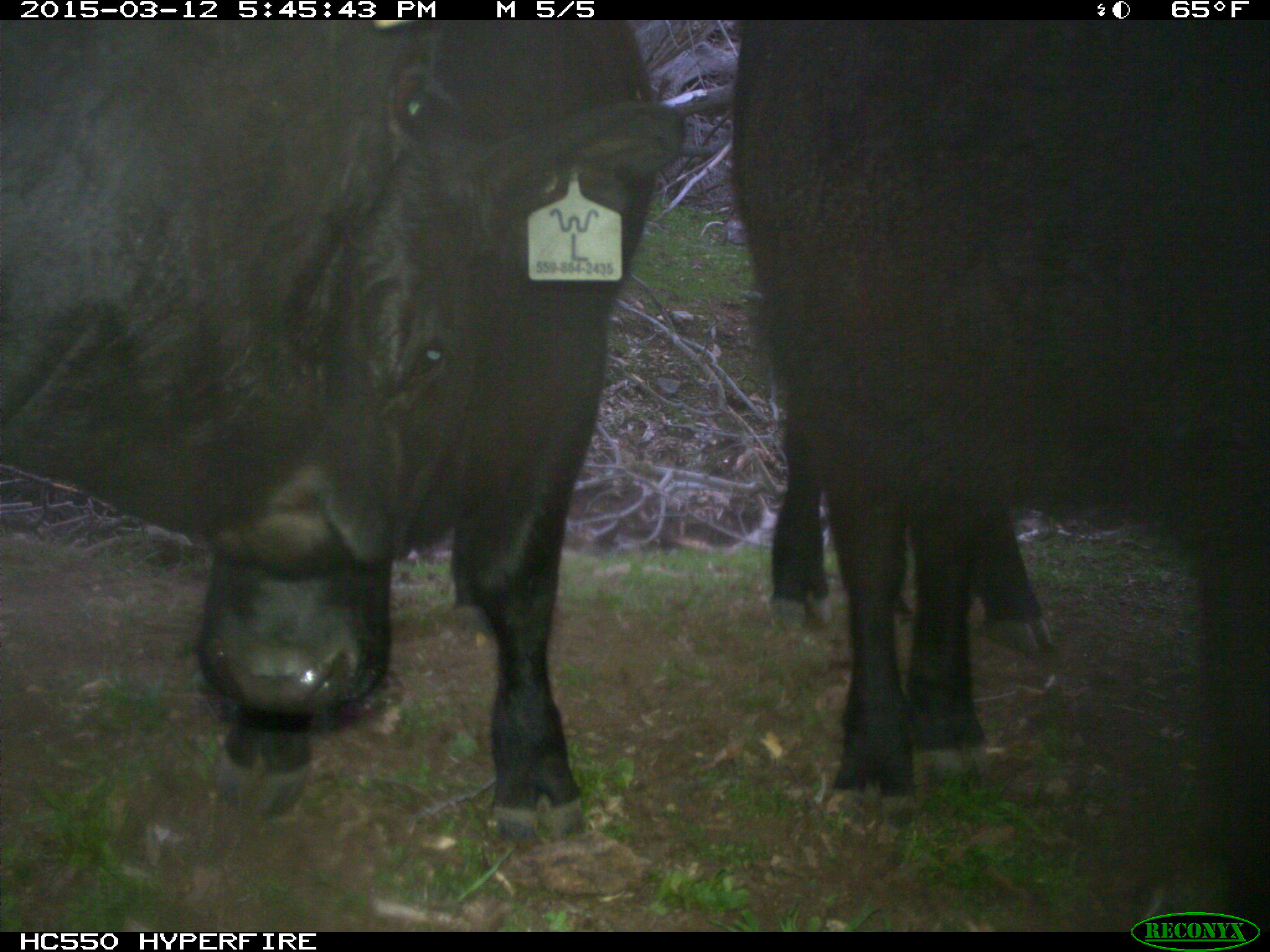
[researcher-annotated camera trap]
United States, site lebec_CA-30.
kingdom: Animalia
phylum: Chordata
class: Mammalia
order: Artiodactyla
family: Bovidae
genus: Bos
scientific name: Bos taurus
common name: domestic cow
Bos taurus (domestic cow).